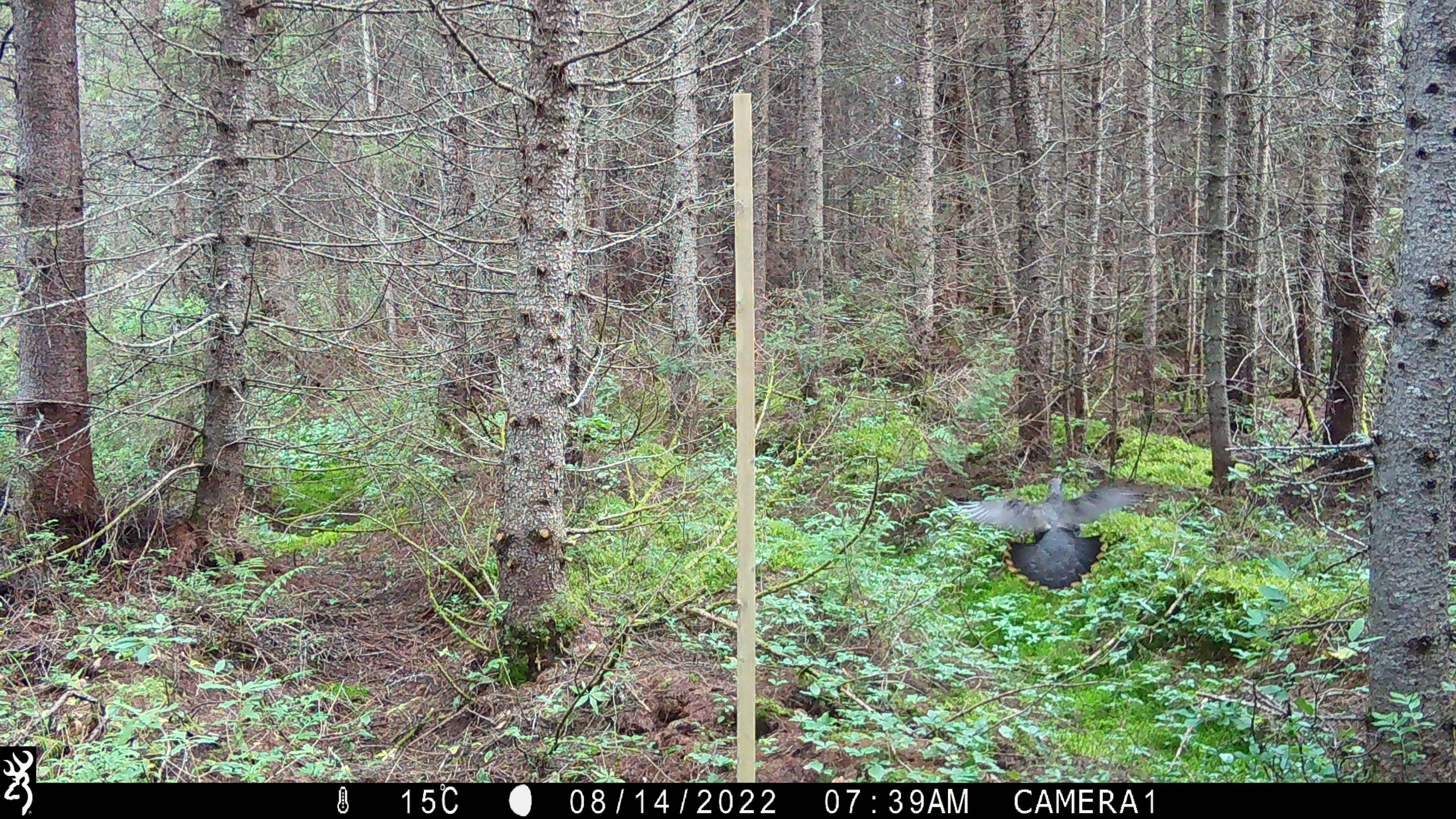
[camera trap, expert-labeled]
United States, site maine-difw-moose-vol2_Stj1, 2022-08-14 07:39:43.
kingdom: Animalia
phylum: Chordata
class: Aves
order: Galliformes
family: Phasianidae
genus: Canachites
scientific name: Canachites canadensis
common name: spruce grouse